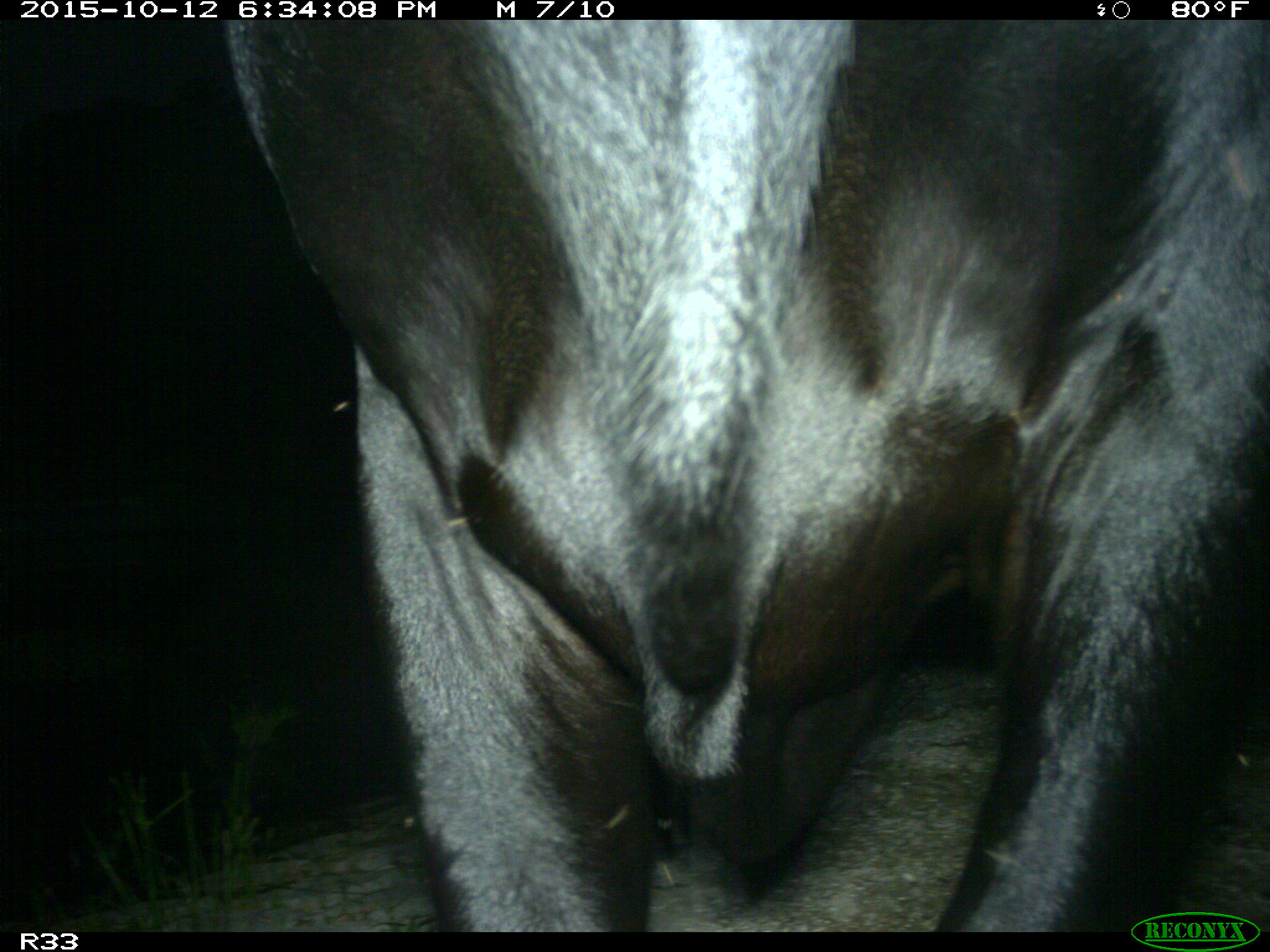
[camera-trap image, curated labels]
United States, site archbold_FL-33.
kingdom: Animalia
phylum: Chordata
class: Mammalia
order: Artiodactyla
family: Bovidae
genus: Bos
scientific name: Bos taurus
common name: domestic cow